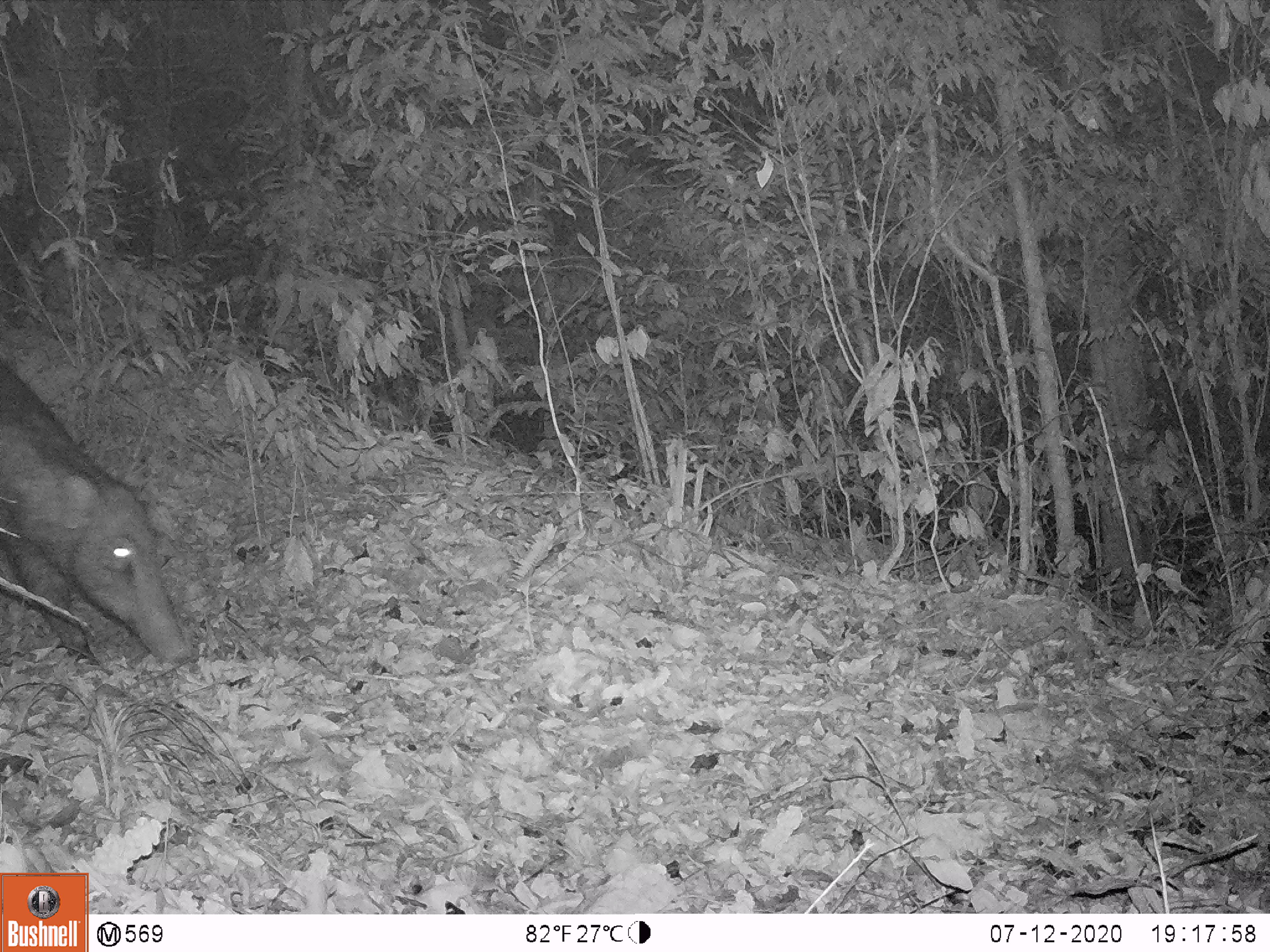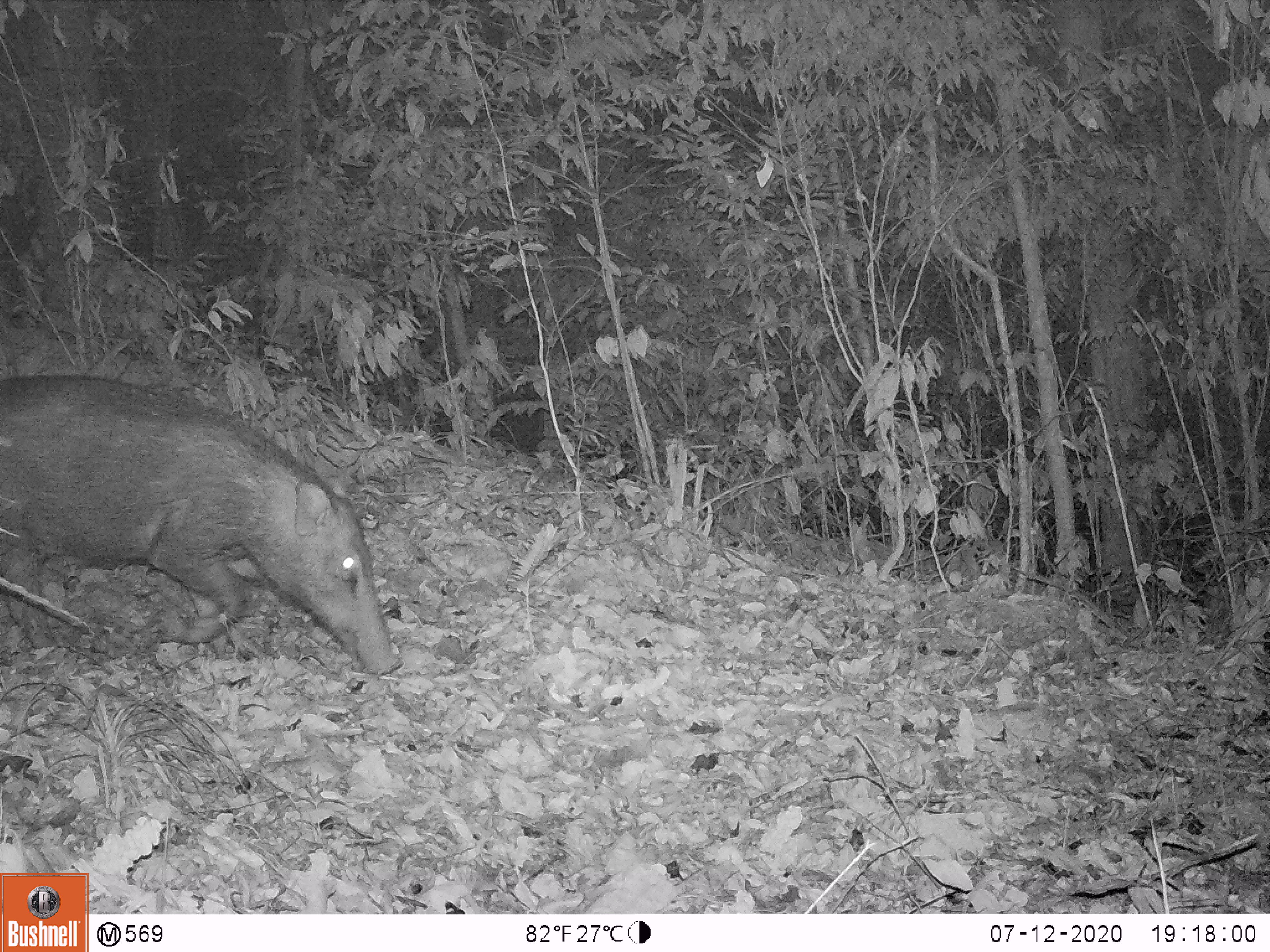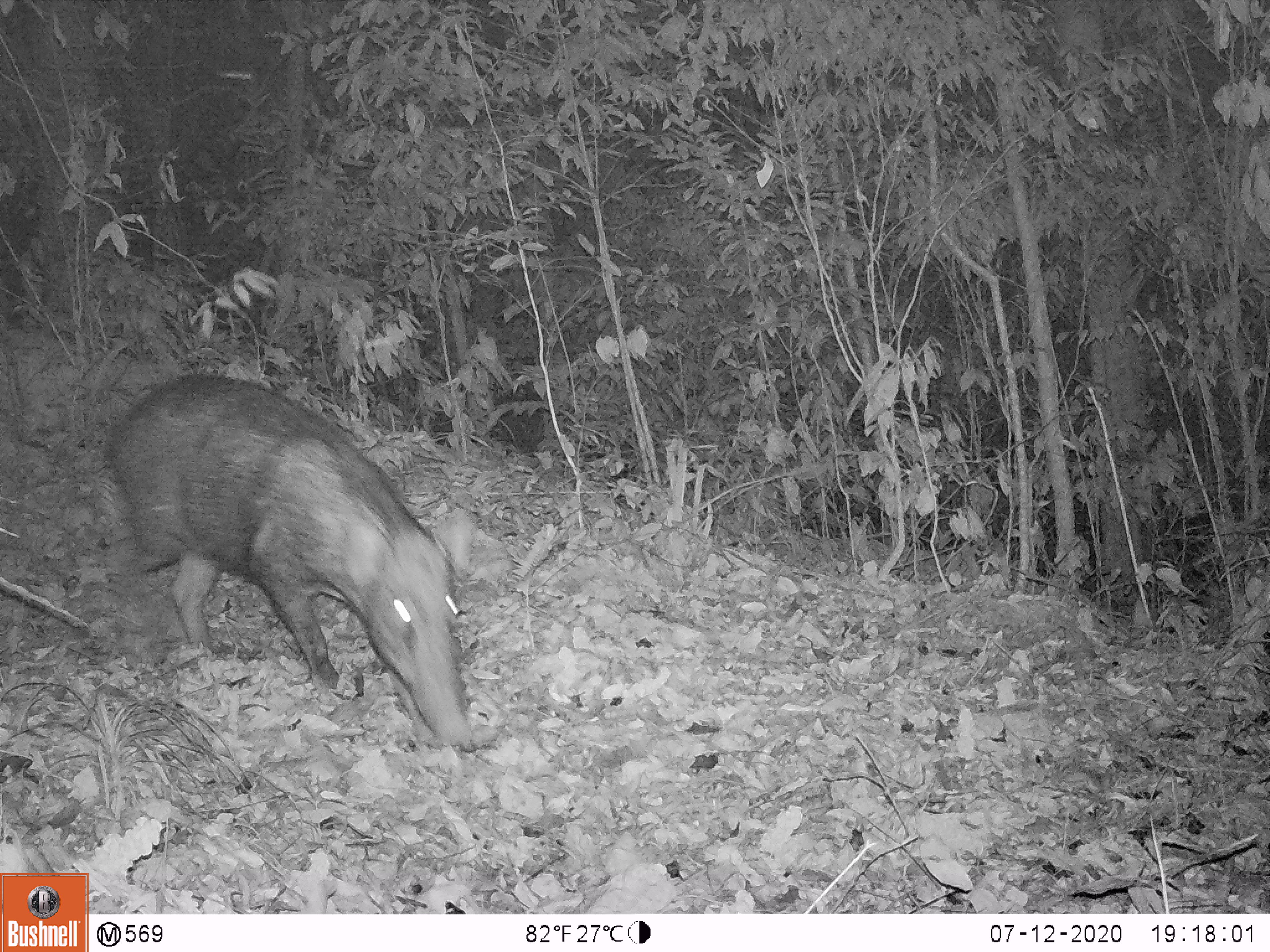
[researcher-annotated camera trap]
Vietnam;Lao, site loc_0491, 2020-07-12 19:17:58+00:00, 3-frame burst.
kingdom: Animalia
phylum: Chordata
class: Mammalia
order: Artiodactyla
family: Suidae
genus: Sus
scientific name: Sus scrofa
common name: eurasian wild pig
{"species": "eurasian wild pig (Sus scrofa)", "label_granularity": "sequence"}